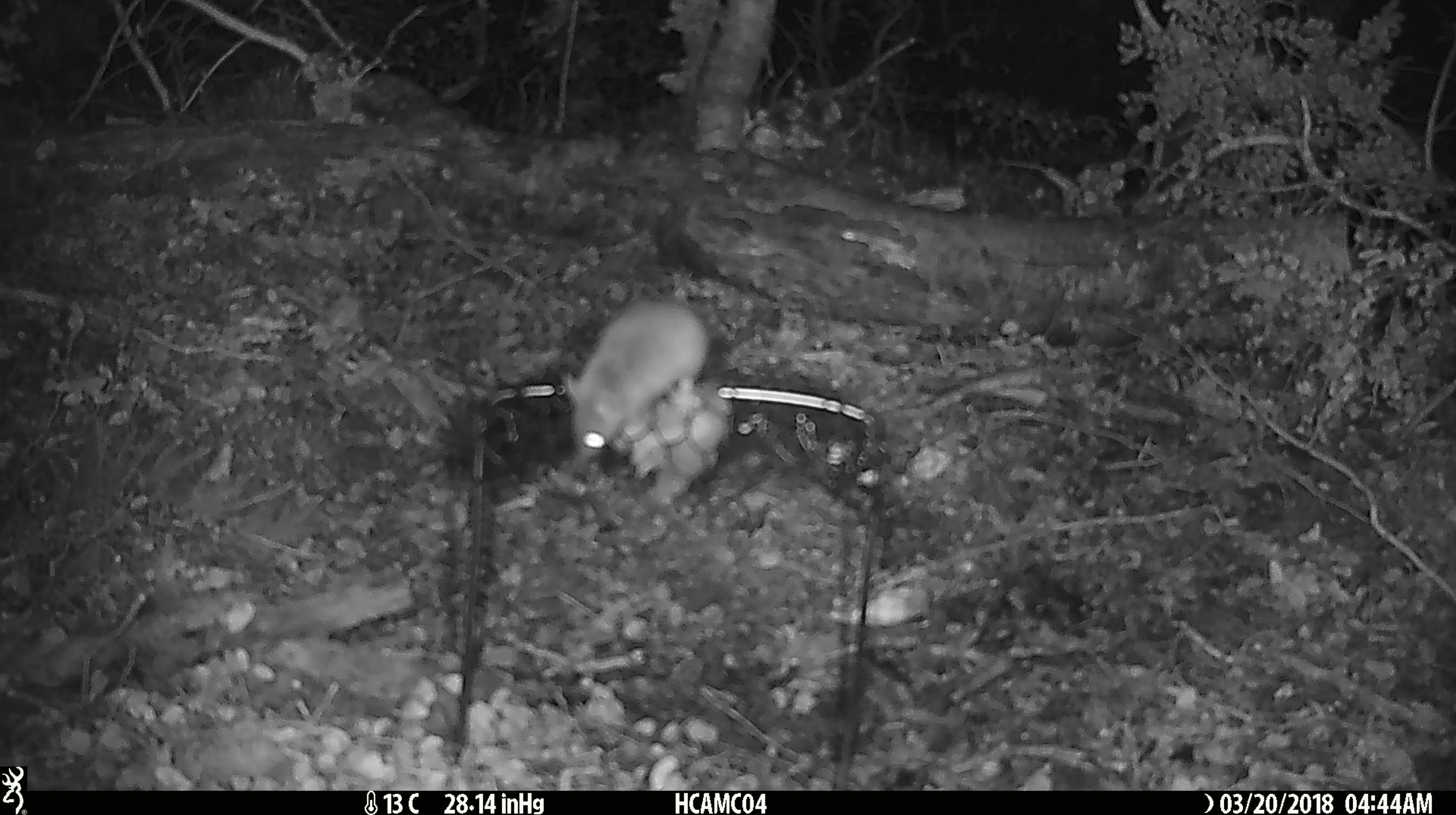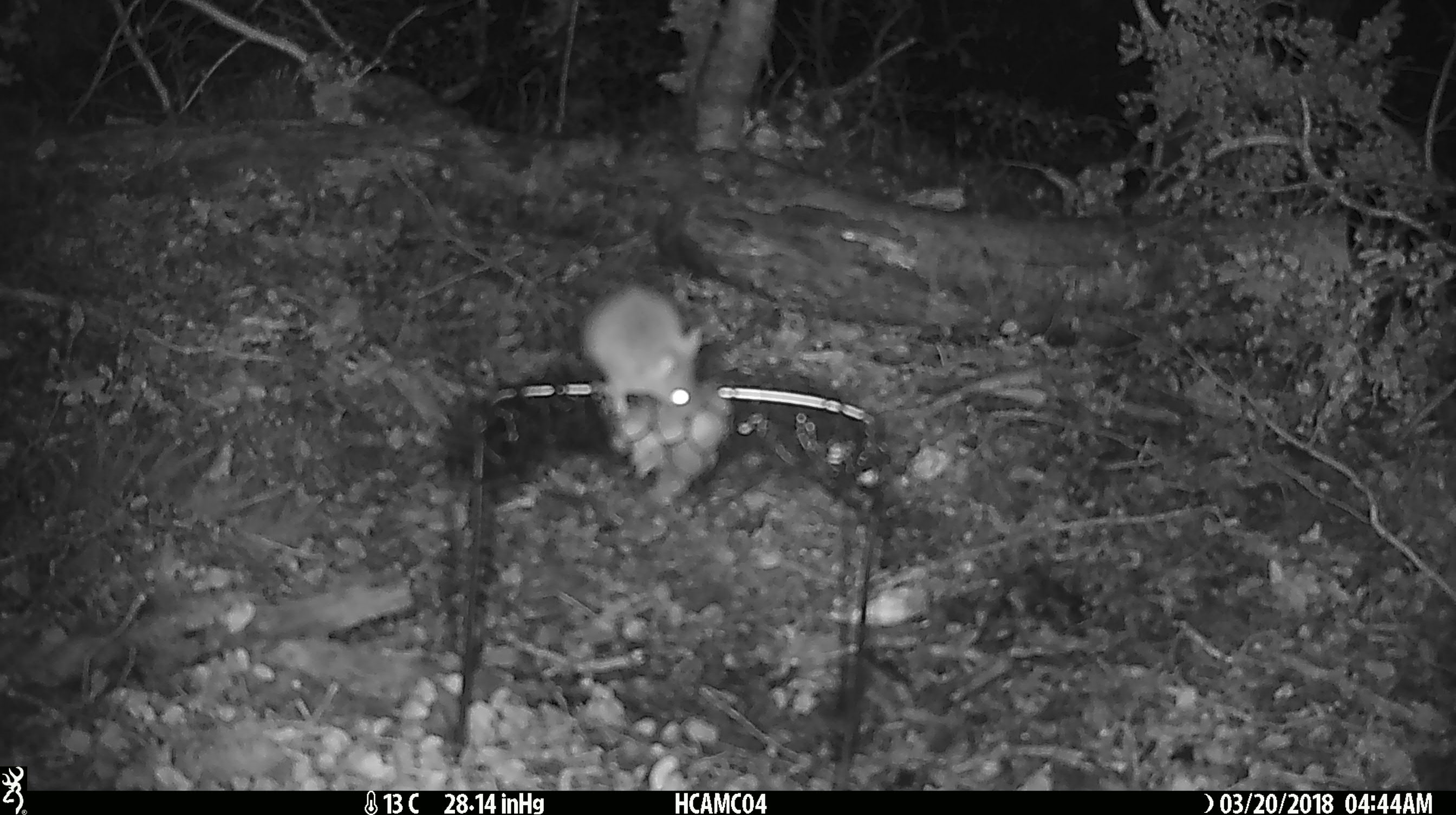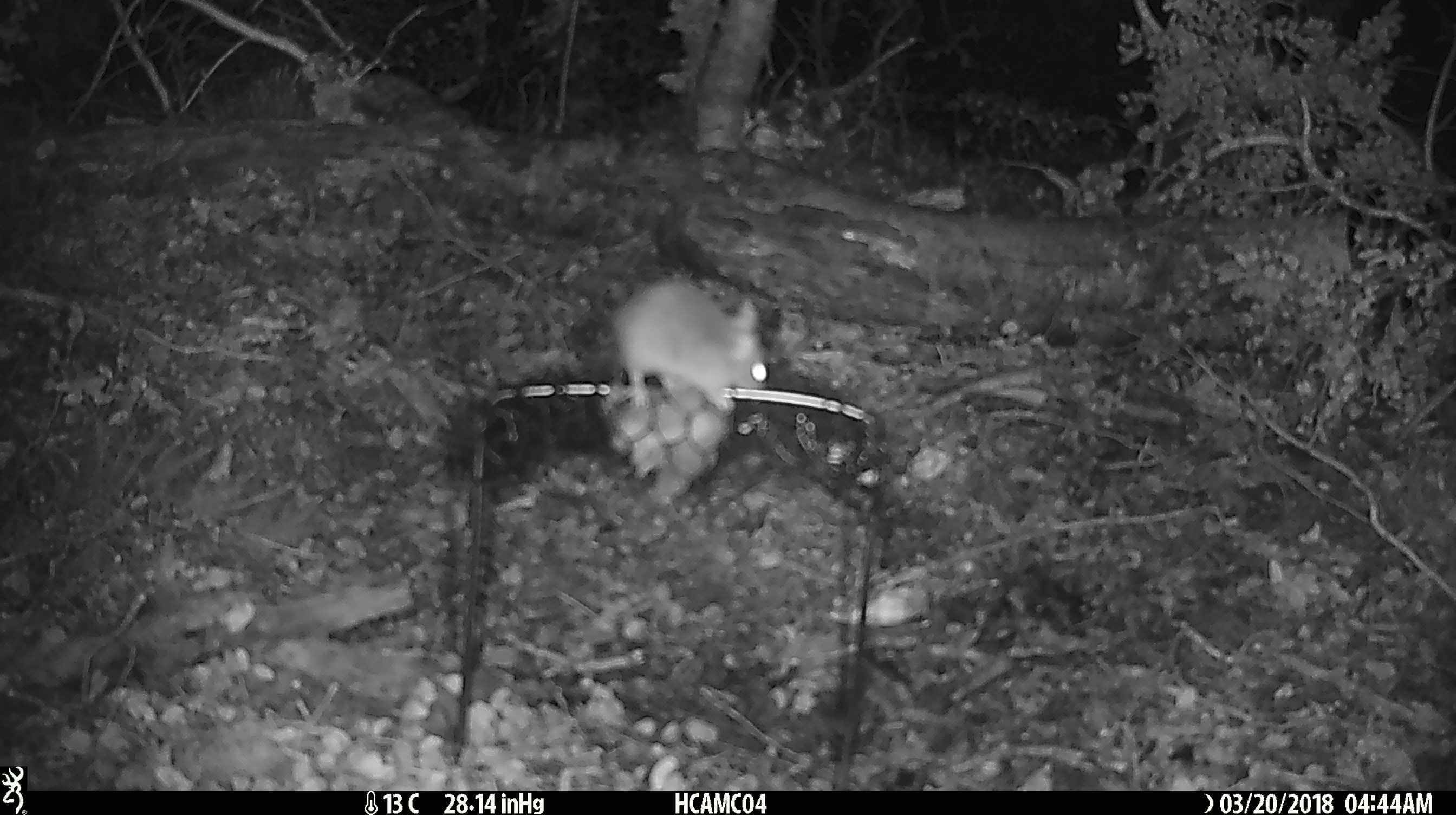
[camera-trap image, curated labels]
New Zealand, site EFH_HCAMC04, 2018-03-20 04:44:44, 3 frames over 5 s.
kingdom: Animalia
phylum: Chordata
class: Mammalia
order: Rodentia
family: Muridae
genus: Mus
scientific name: Mus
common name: mouse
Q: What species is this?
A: Mouse (Mus).